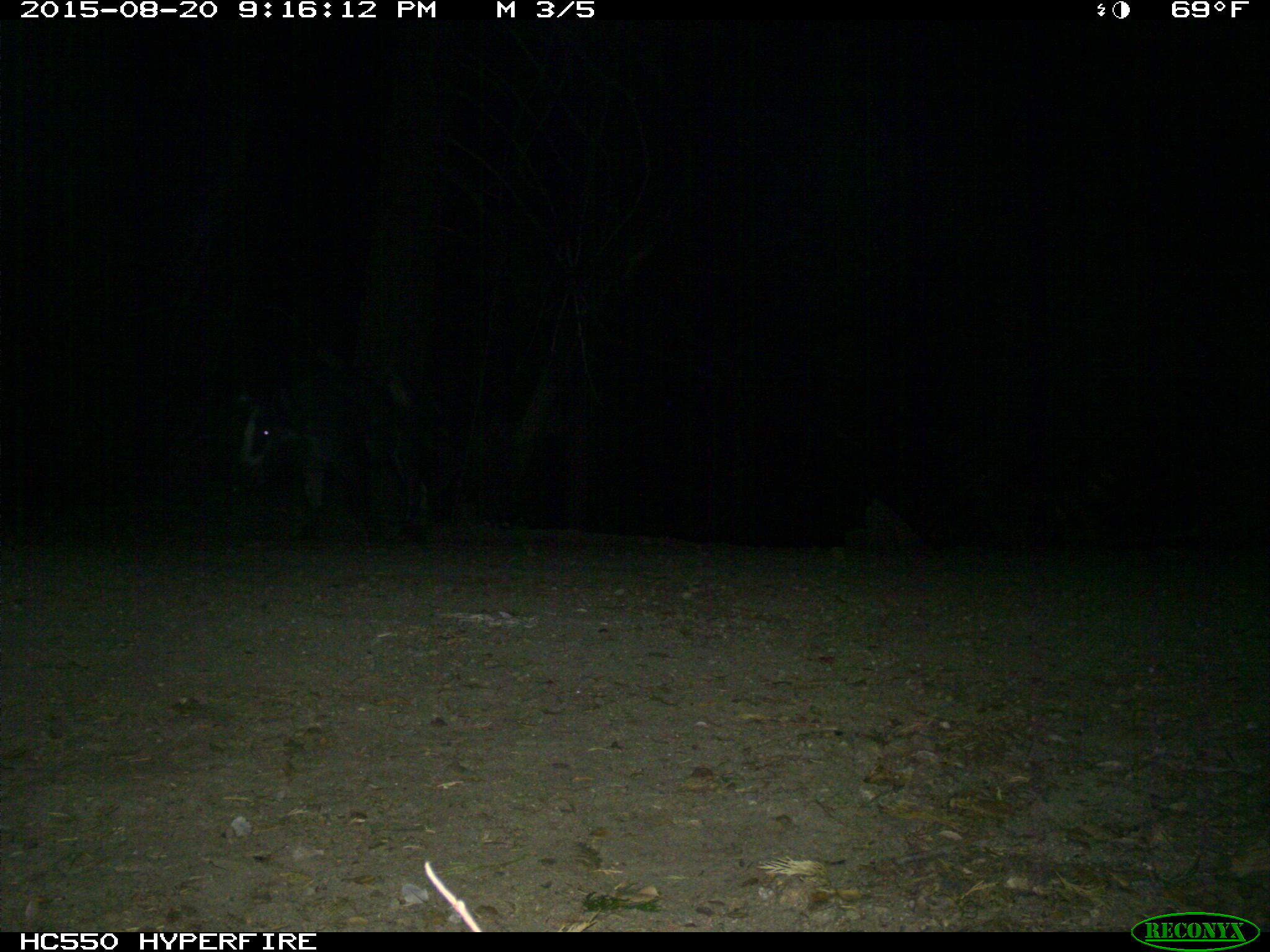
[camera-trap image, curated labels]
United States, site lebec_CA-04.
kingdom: Animalia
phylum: Chordata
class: Mammalia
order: Artiodactyla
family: Suidae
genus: Sus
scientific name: Sus scrofa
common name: wild boar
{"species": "Sus scrofa (wild boar)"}